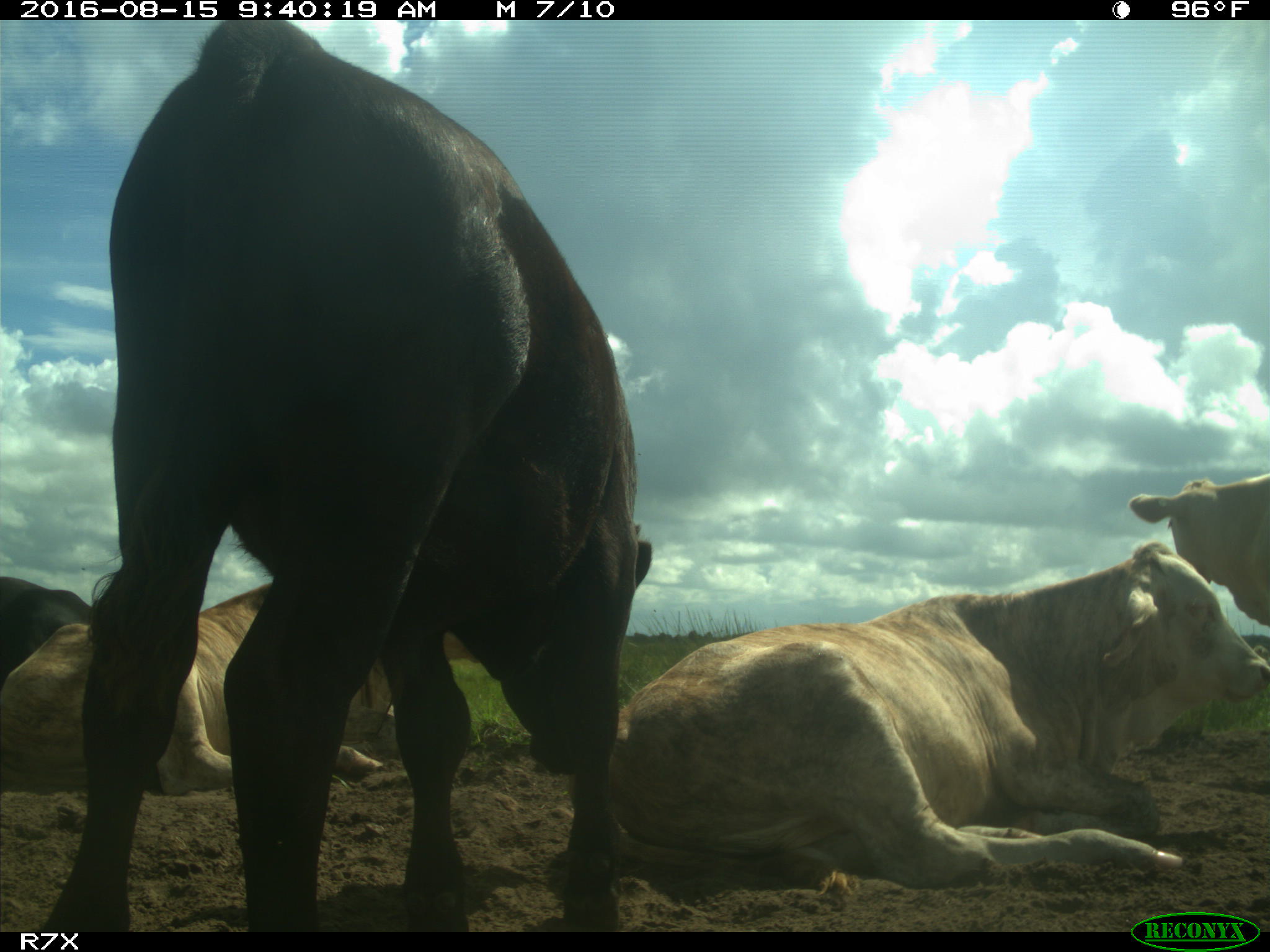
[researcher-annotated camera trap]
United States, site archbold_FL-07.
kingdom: Animalia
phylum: Chordata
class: Mammalia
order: Artiodactyla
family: Bovidae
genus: Bos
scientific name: Bos taurus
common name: domestic cow